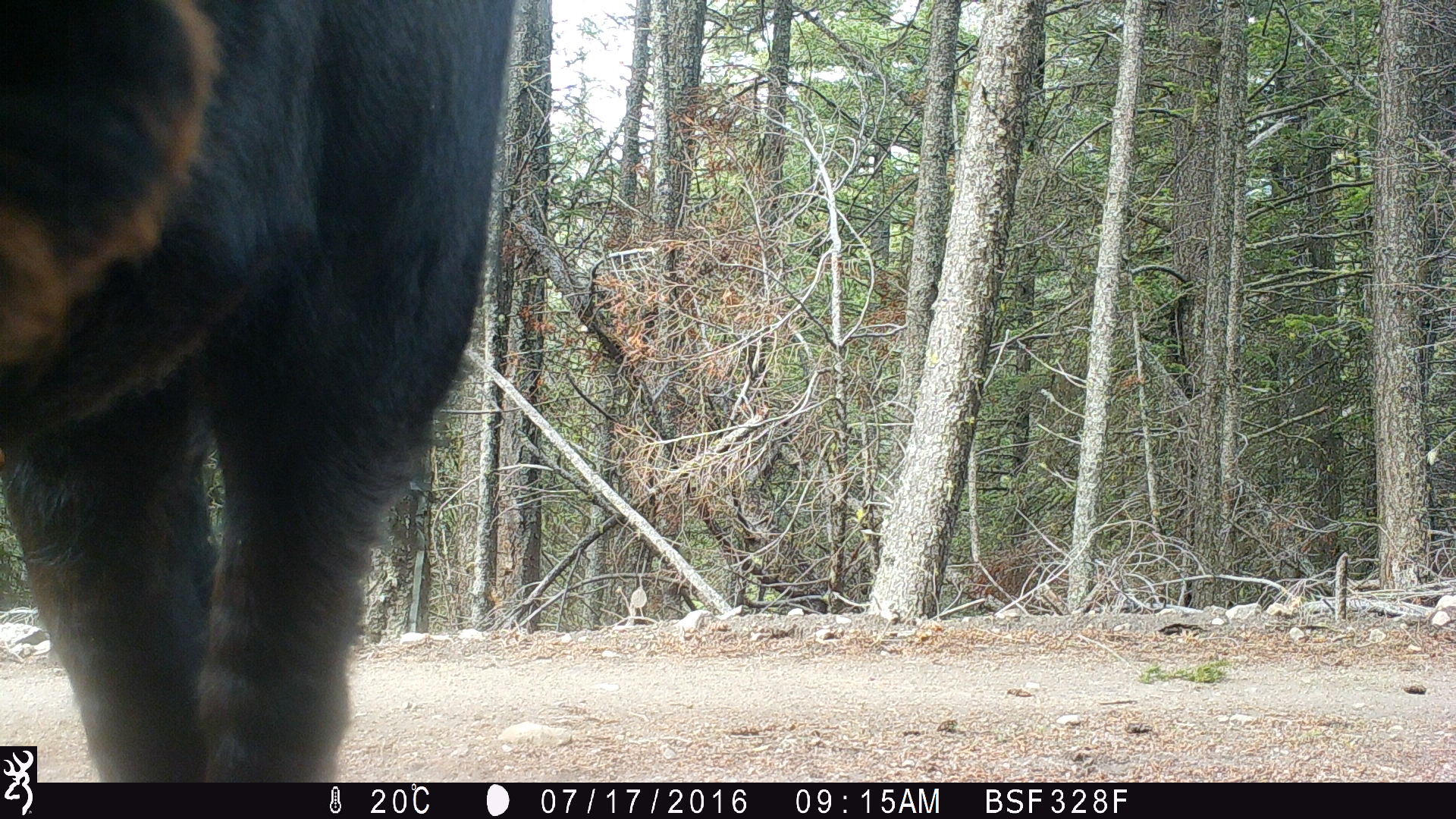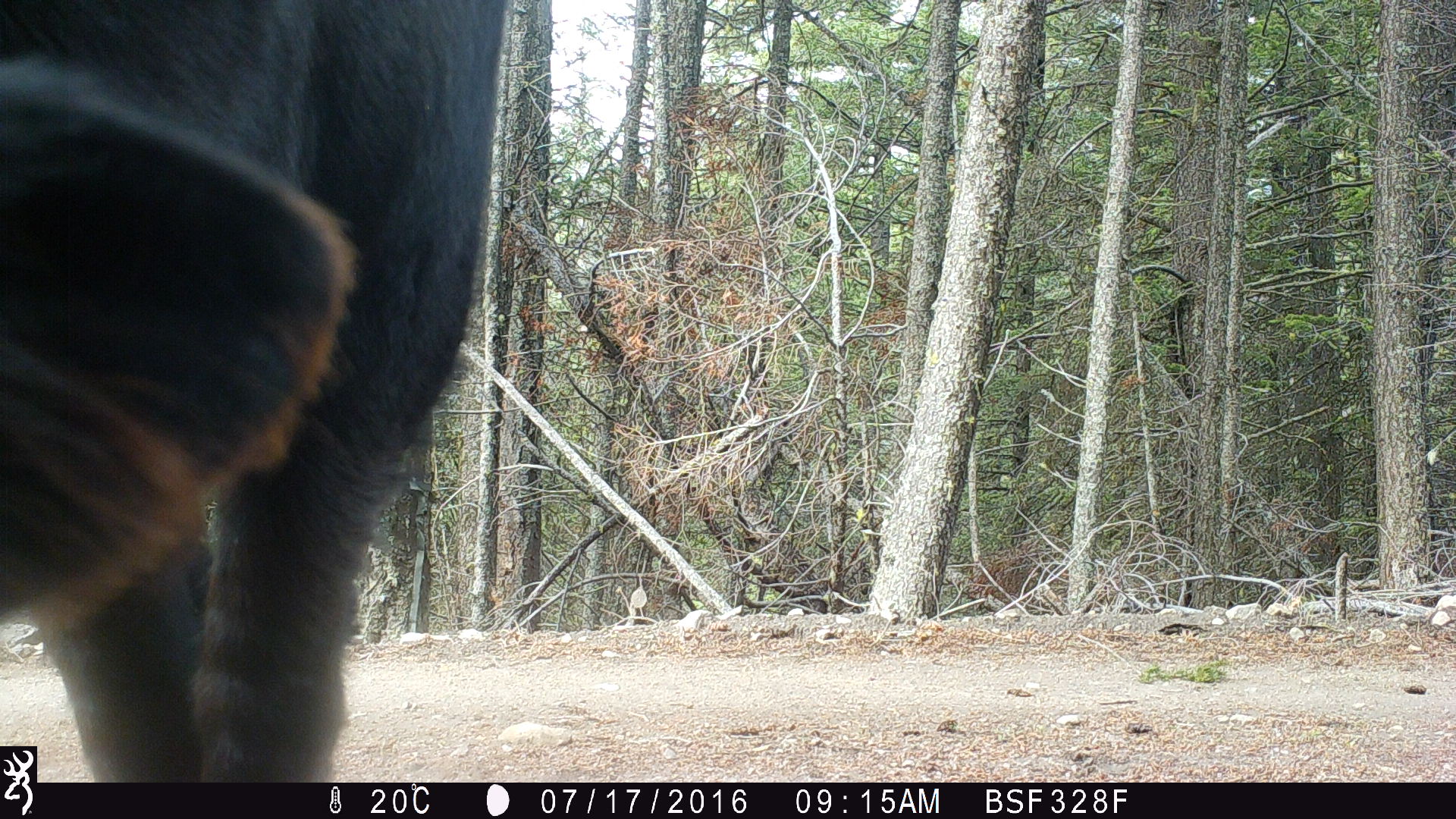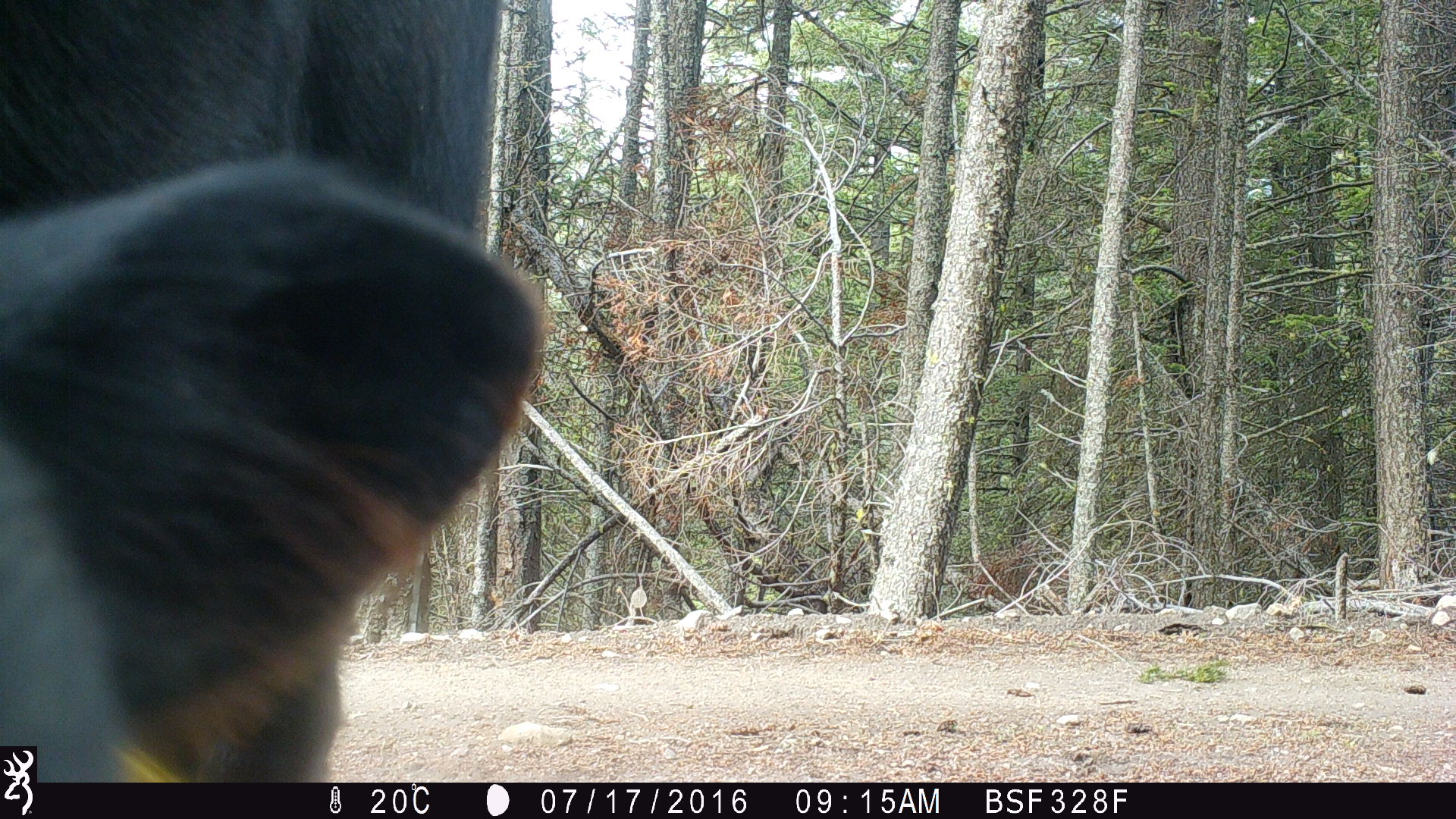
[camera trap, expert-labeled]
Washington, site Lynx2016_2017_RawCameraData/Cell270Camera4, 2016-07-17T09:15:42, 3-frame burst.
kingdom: Animalia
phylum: Chordata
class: Mammalia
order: Artiodactyla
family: Bovidae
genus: Bos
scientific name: Bos taurus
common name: domestic cattle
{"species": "domestic cattle (Bos taurus)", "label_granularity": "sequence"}